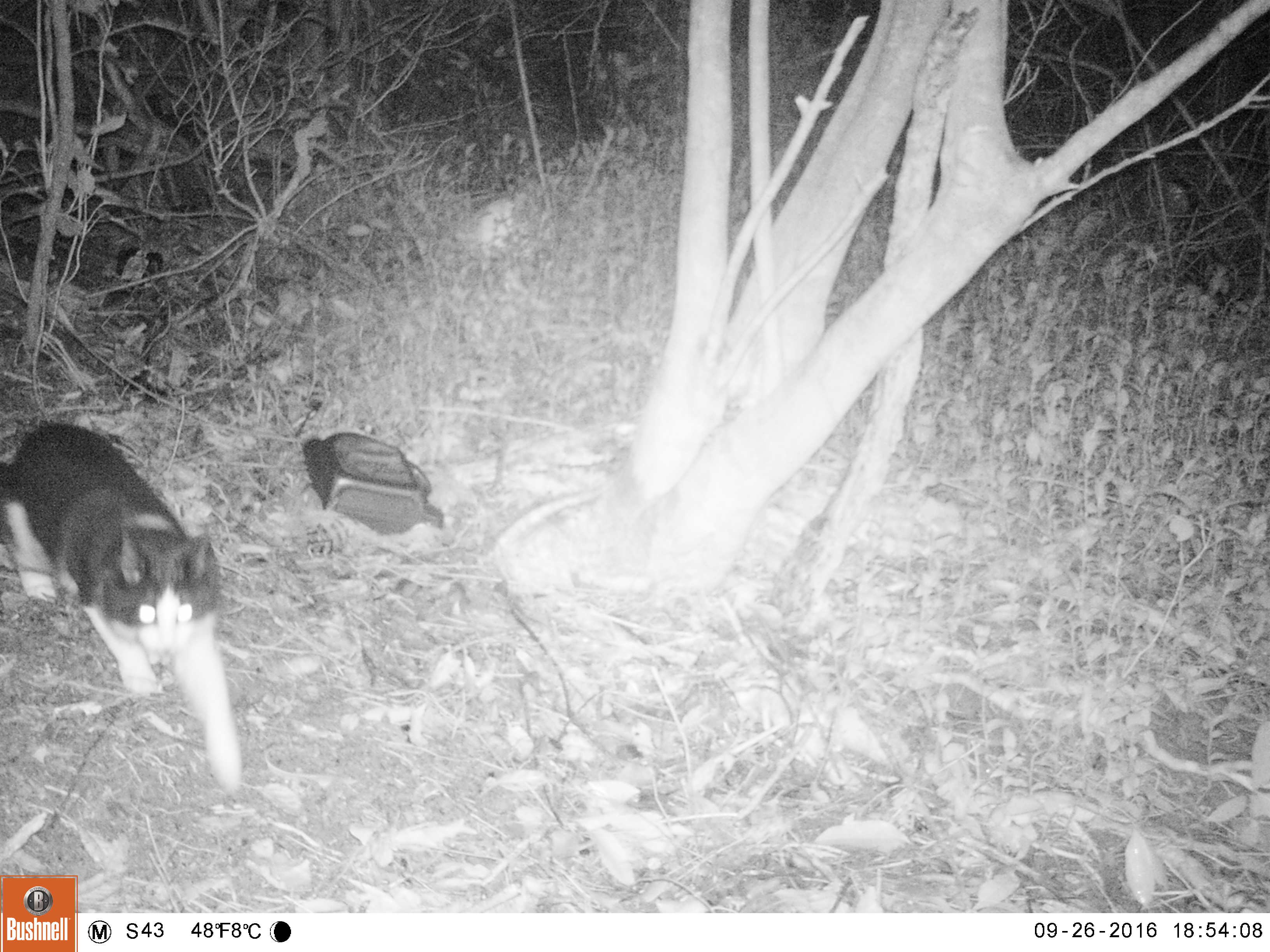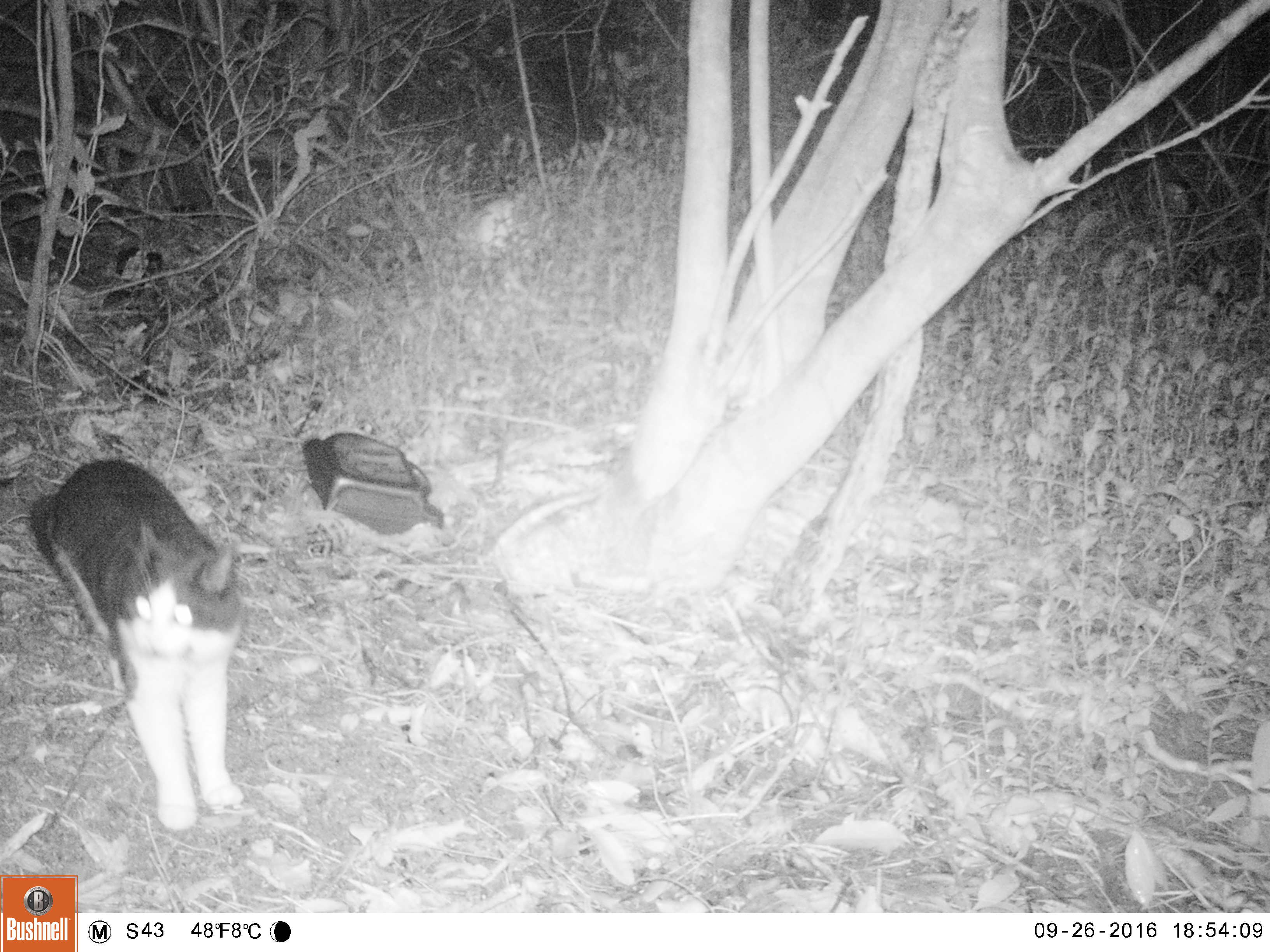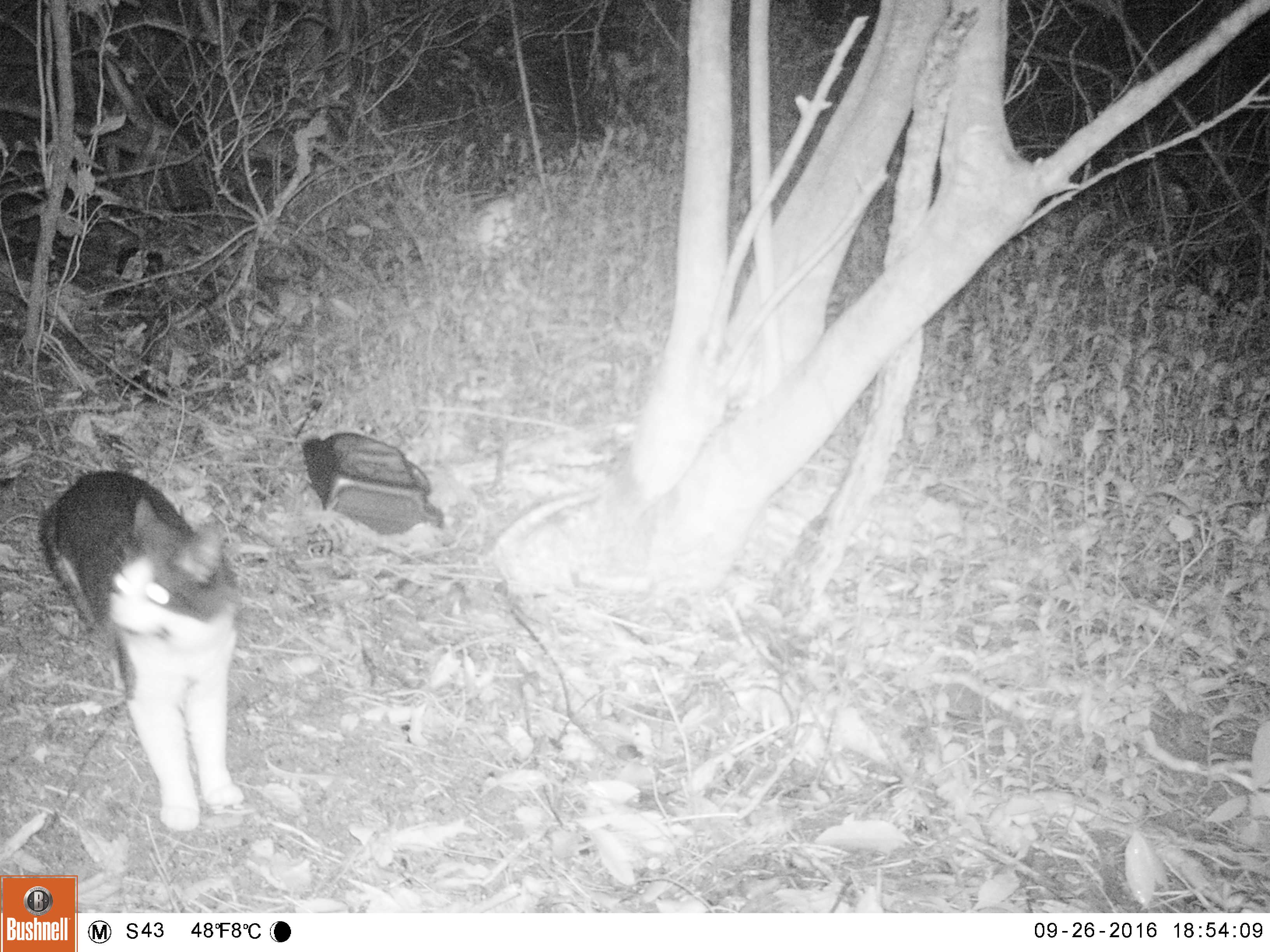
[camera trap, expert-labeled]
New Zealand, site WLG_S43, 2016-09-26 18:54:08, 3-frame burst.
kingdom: Animalia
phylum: Chordata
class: Mammalia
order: Carnivora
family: Felidae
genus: Felis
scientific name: Felis catus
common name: domestic cat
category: cat